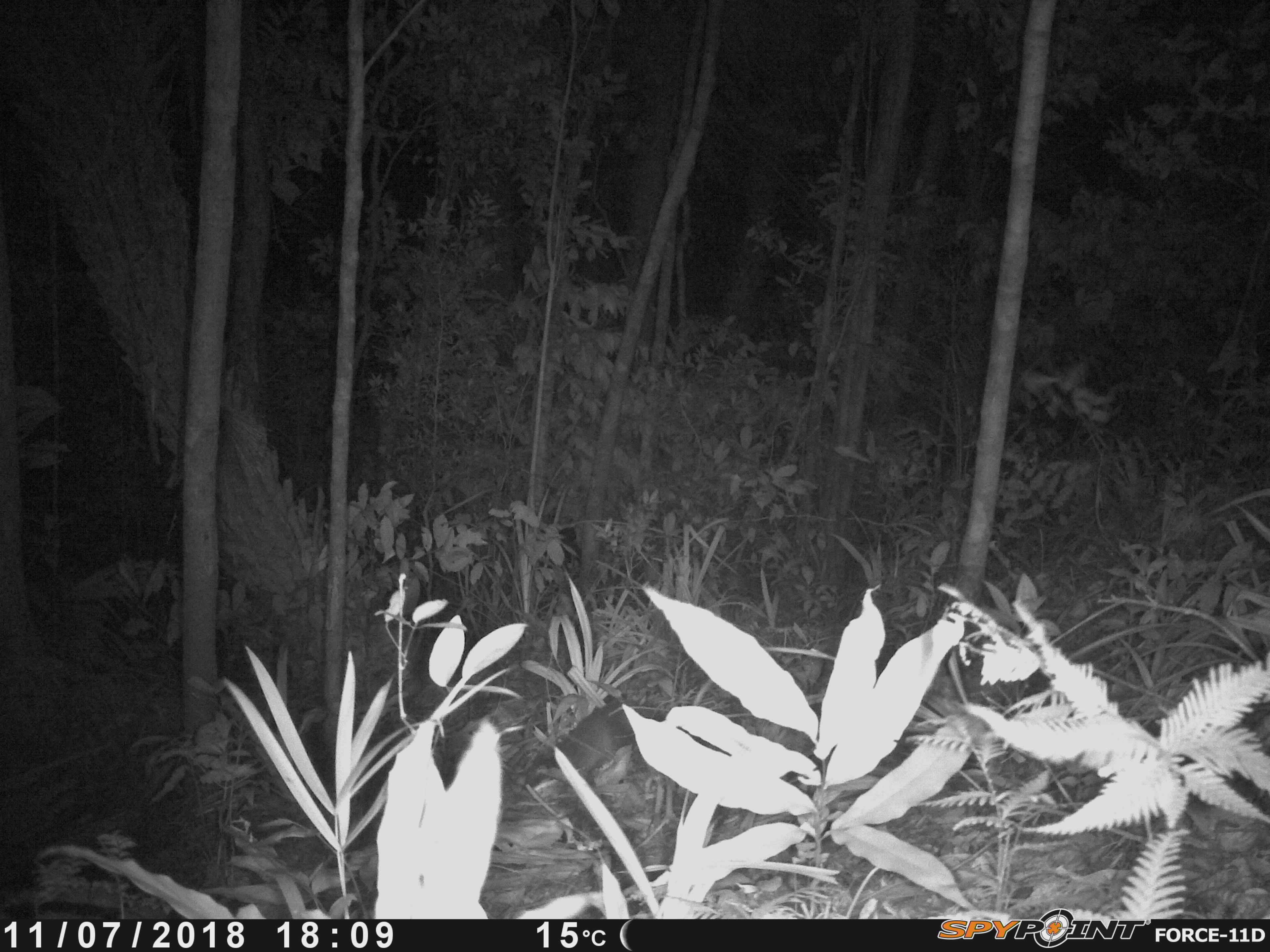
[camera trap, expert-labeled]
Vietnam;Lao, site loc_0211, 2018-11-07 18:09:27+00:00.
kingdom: Animalia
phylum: Chordata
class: Mammalia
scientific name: Mammalia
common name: mammal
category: unidentified small mammal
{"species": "unidentified small mammal (mammal) (Mammalia)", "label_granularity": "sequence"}